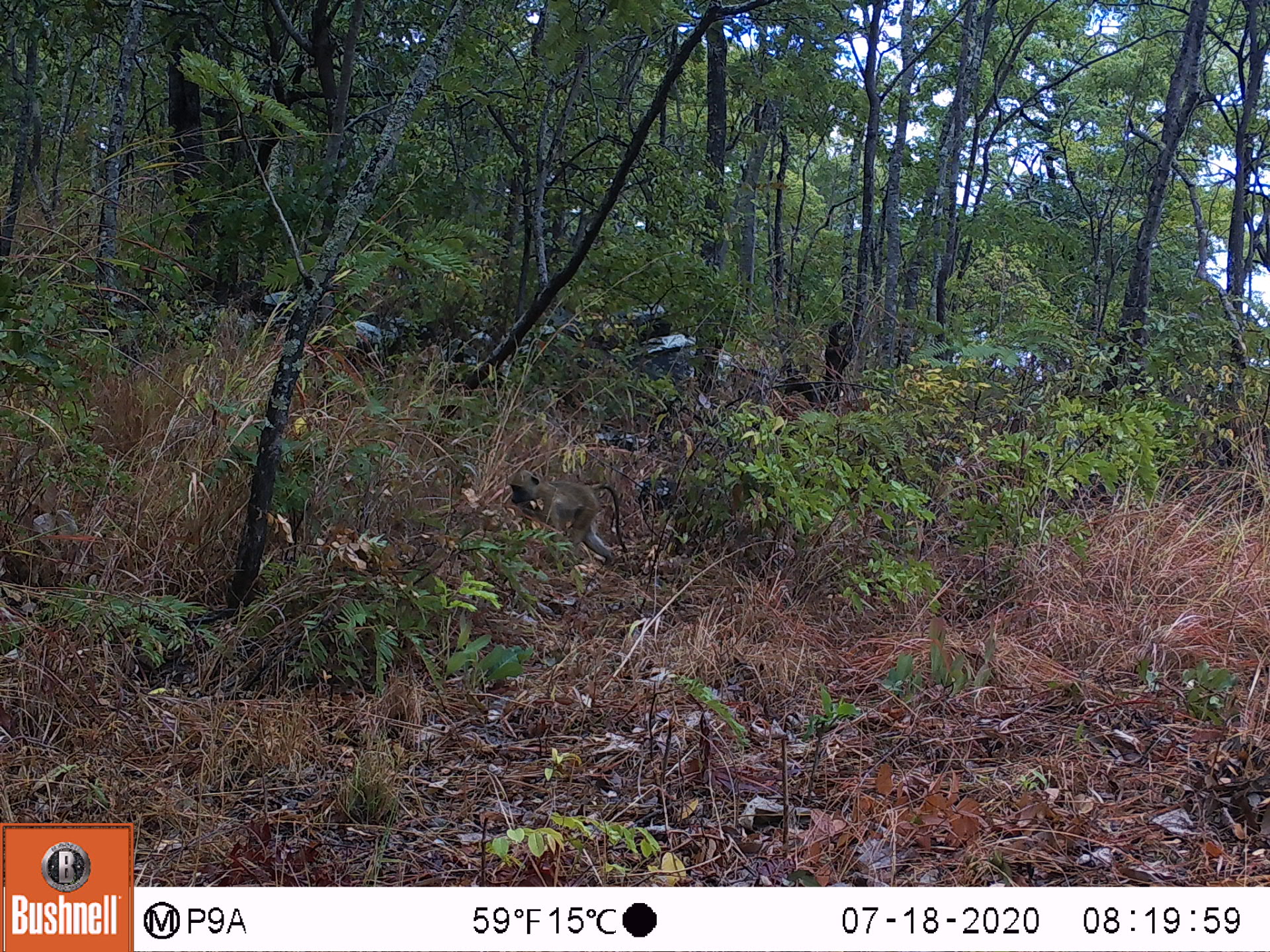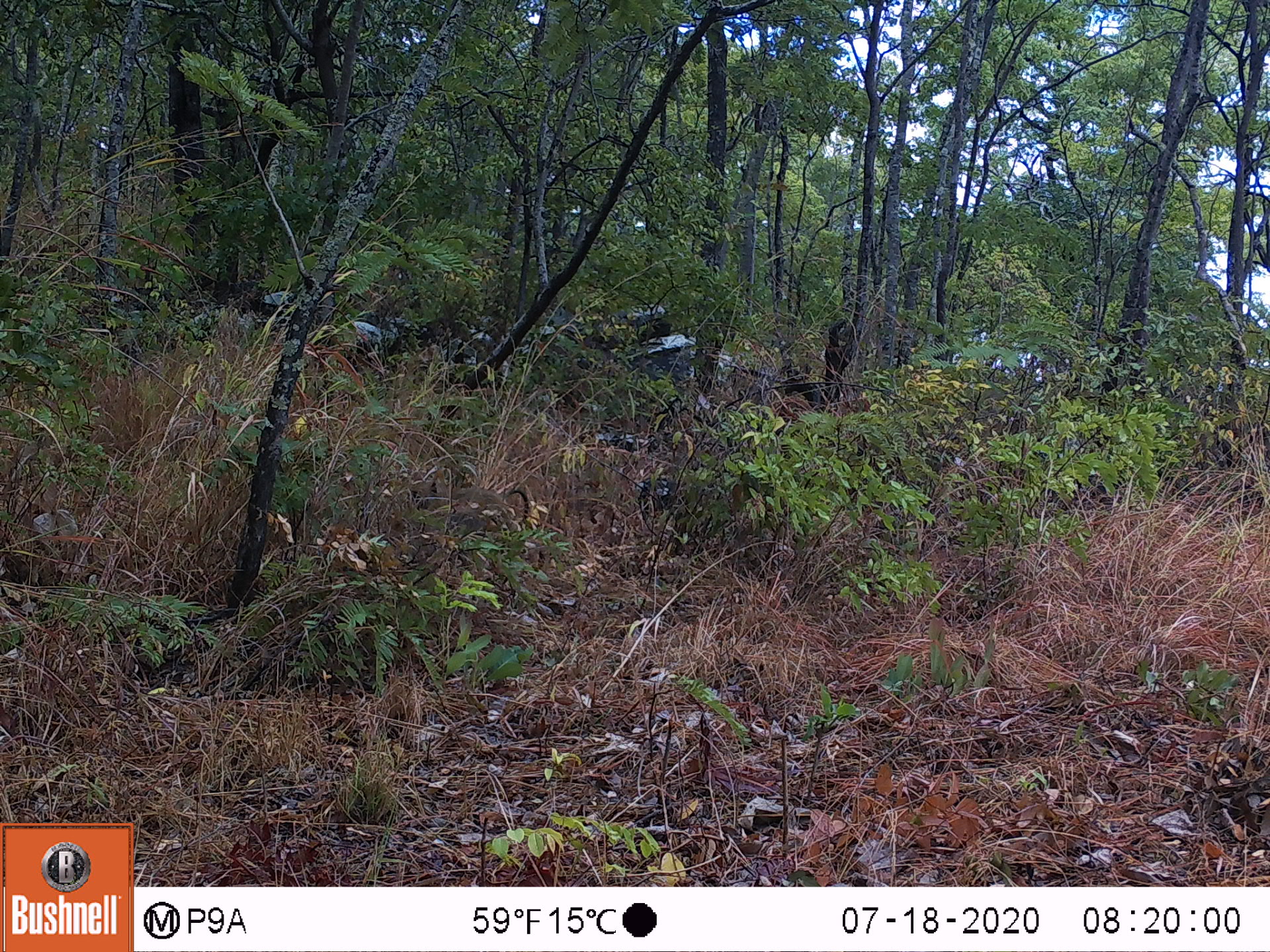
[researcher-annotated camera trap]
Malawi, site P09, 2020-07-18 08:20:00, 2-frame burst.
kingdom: Animalia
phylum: Chordata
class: Mammalia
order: Primates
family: Cercopithecidae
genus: Papio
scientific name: Papio cynocephalus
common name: yellow baboon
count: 1